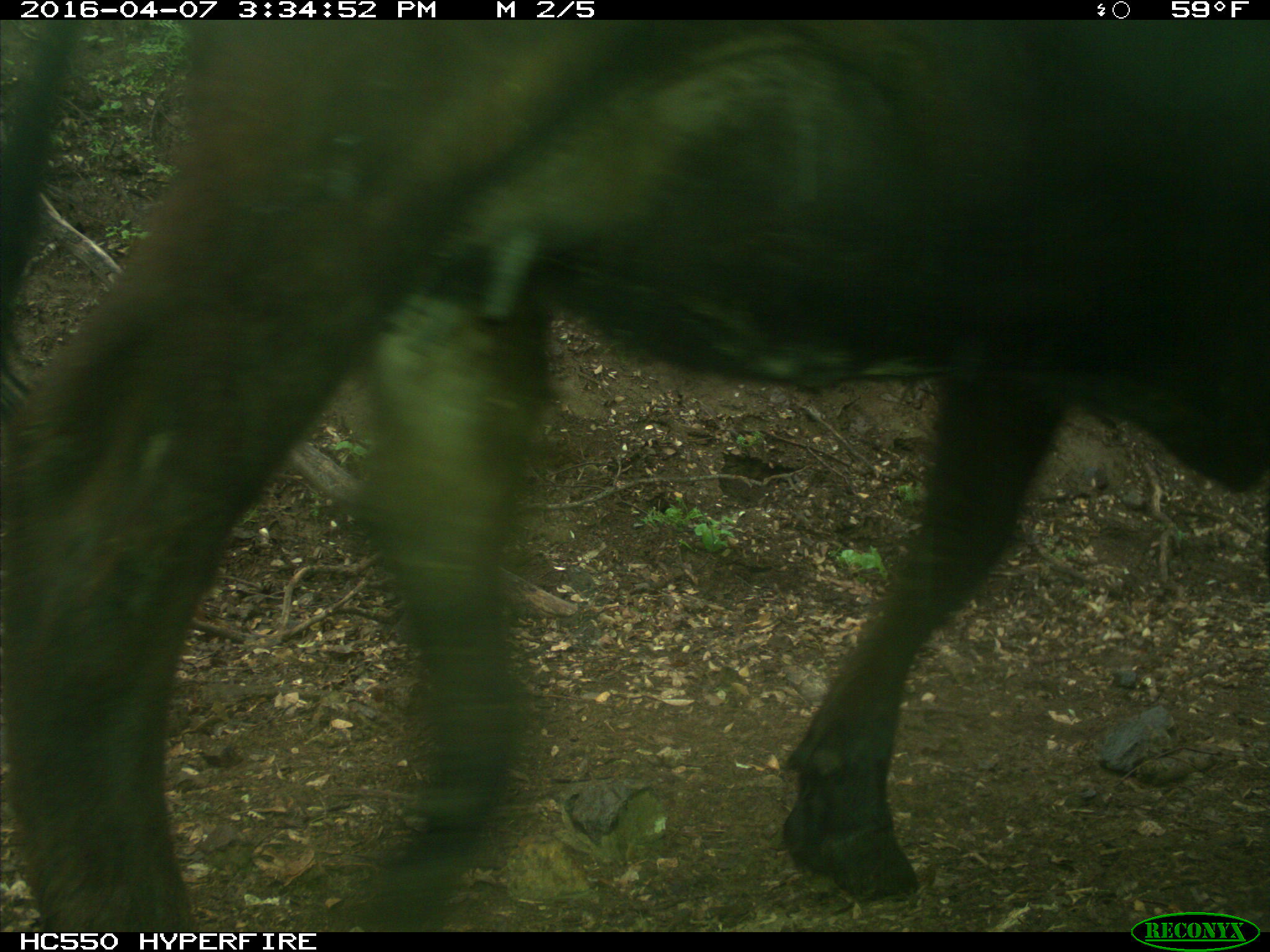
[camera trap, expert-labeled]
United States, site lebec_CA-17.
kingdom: Animalia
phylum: Chordata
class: Mammalia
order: Artiodactyla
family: Bovidae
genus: Bos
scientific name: Bos taurus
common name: domestic cow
Bos taurus (domestic cow).